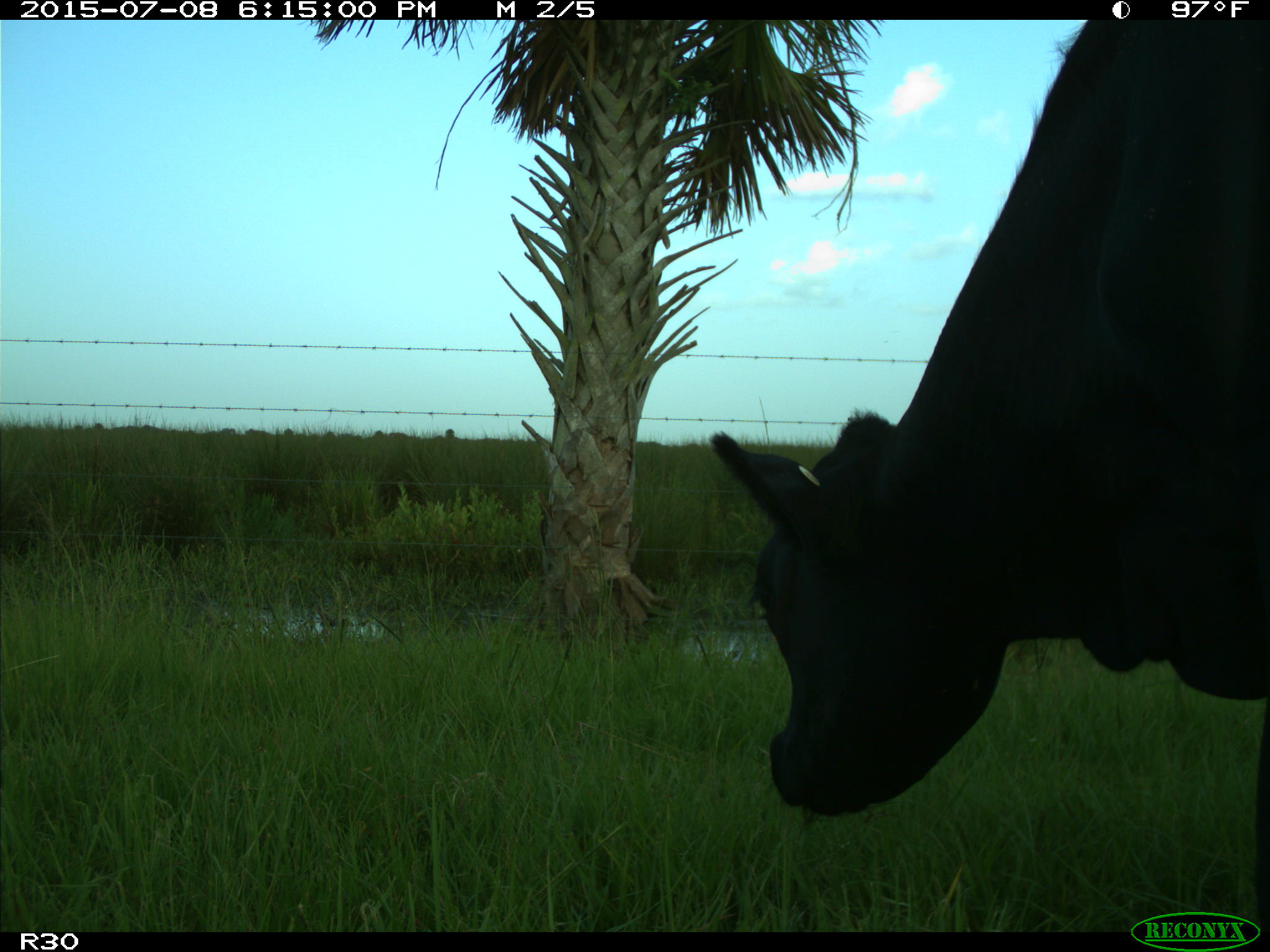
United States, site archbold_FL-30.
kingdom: Animalia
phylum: Chordata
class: Mammalia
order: Artiodactyla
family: Bovidae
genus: Bos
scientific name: Bos taurus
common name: domestic cow